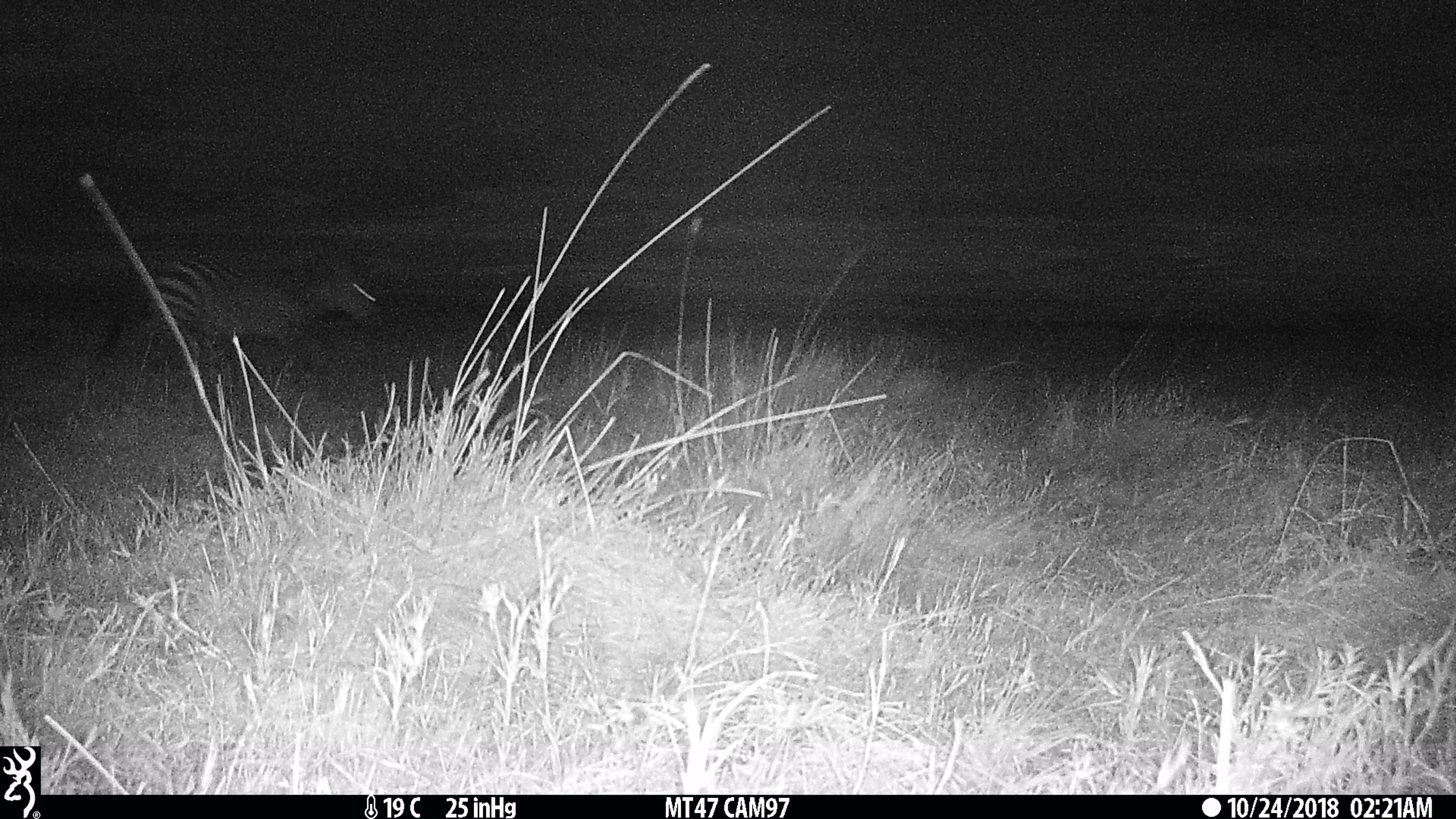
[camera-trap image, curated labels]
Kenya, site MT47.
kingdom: Animalia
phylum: Chordata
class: Mammalia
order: Perissodactyla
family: Equidae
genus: Equus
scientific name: Equus quagga burchellii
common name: burchell's zebra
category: zebra